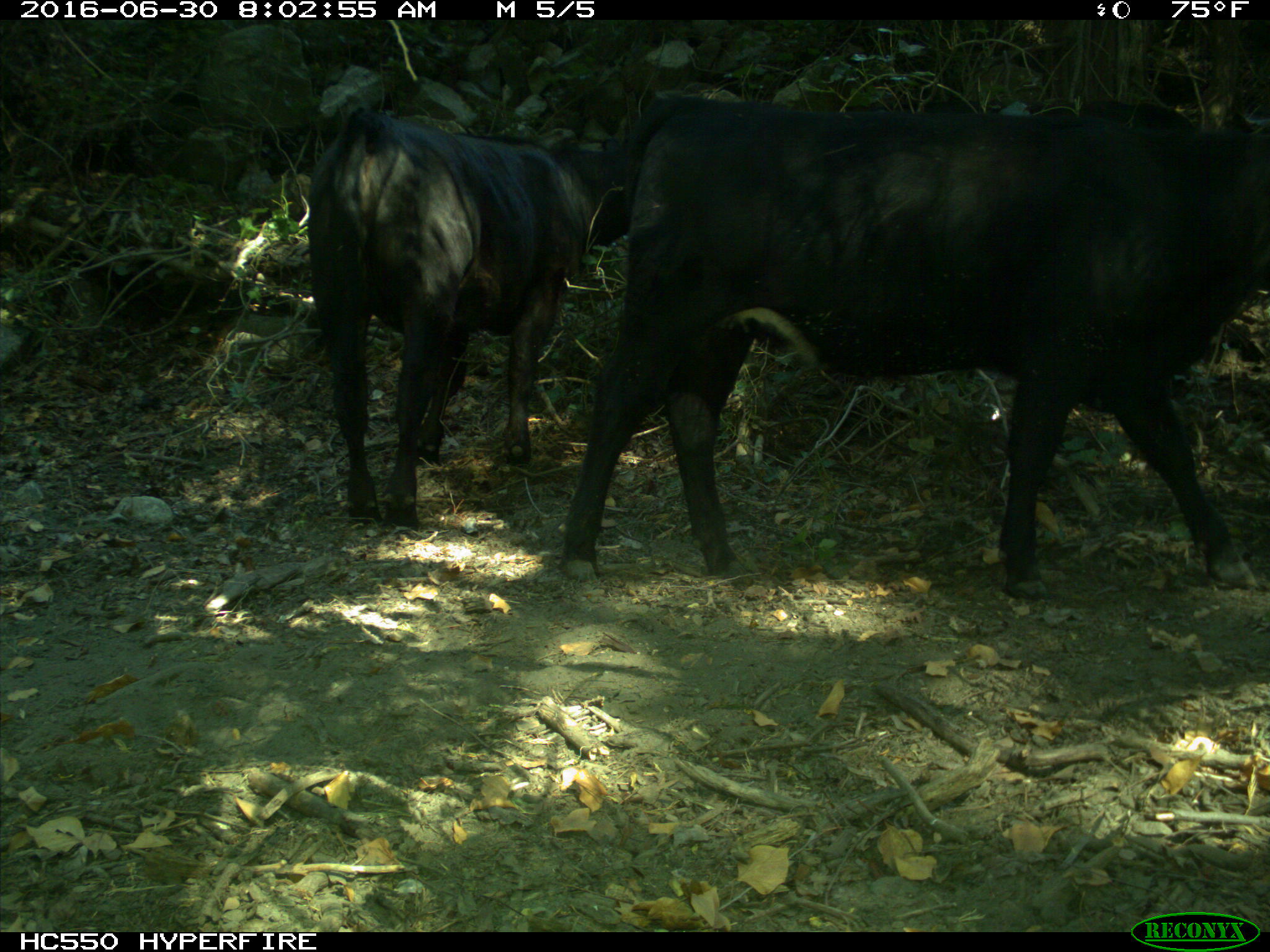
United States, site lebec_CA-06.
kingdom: Animalia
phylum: Chordata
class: Mammalia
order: Artiodactyla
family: Bovidae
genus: Bos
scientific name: Bos taurus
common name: domestic cow